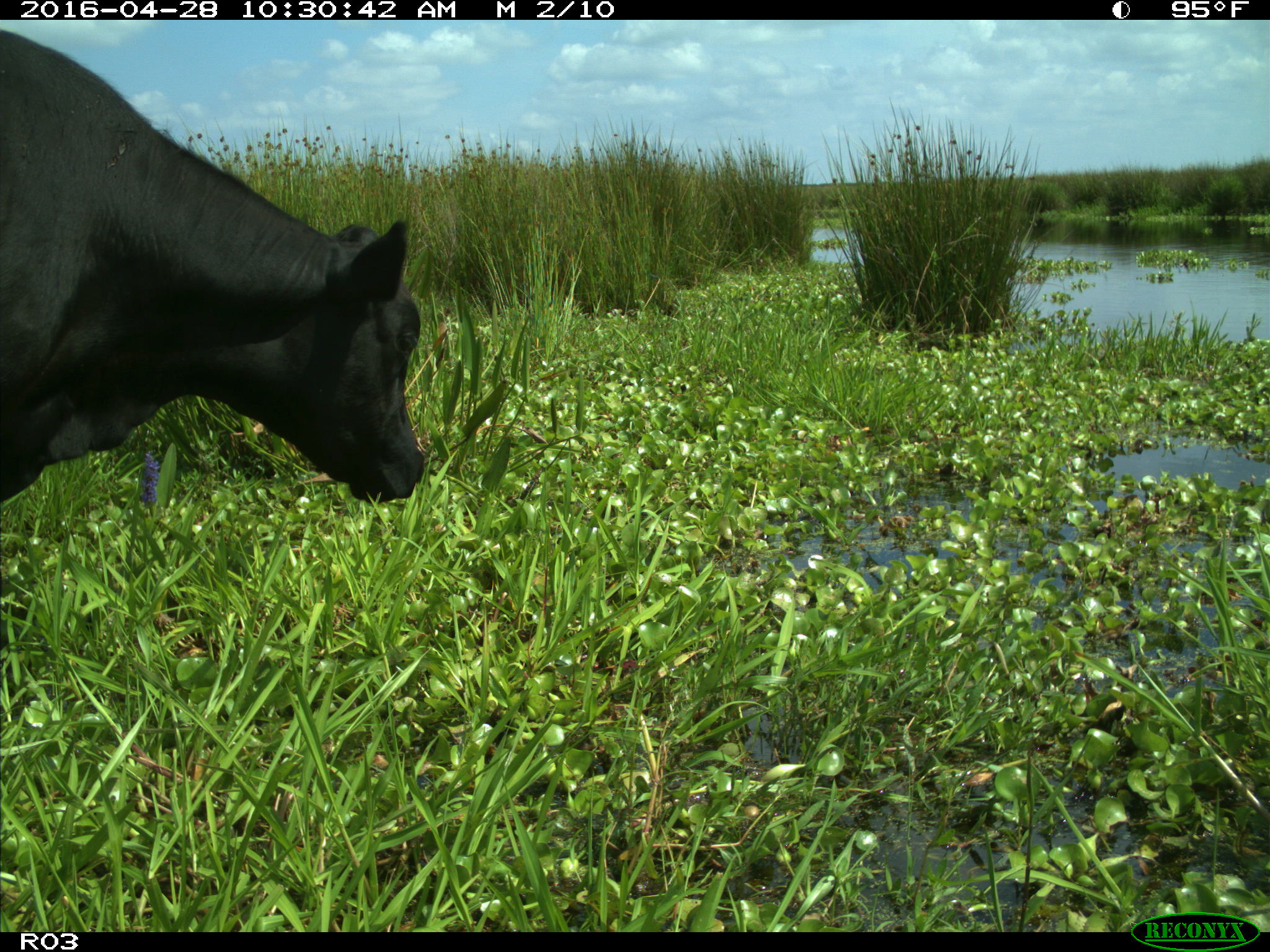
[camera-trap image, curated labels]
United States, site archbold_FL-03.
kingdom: Animalia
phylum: Chordata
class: Mammalia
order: Artiodactyla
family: Bovidae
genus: Bos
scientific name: Bos taurus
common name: domestic cow